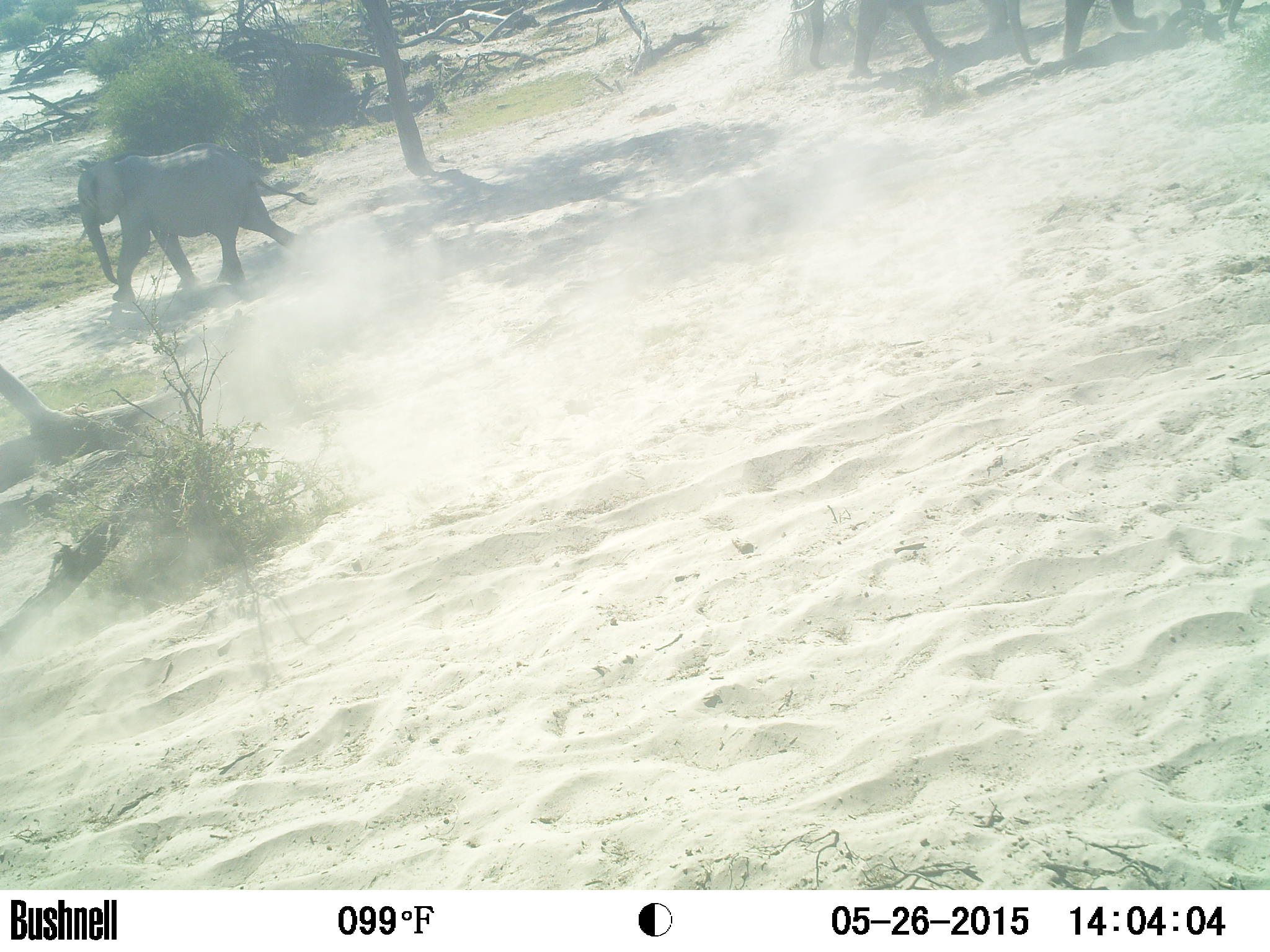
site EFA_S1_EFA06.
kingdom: Animalia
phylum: Chordata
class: Mammalia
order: Proboscidea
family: Elephantidae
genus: Loxodonta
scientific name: Loxodonta africana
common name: african bush elephant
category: elephant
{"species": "elephant (african bush elephant) (Loxodonta africana)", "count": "3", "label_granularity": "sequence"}